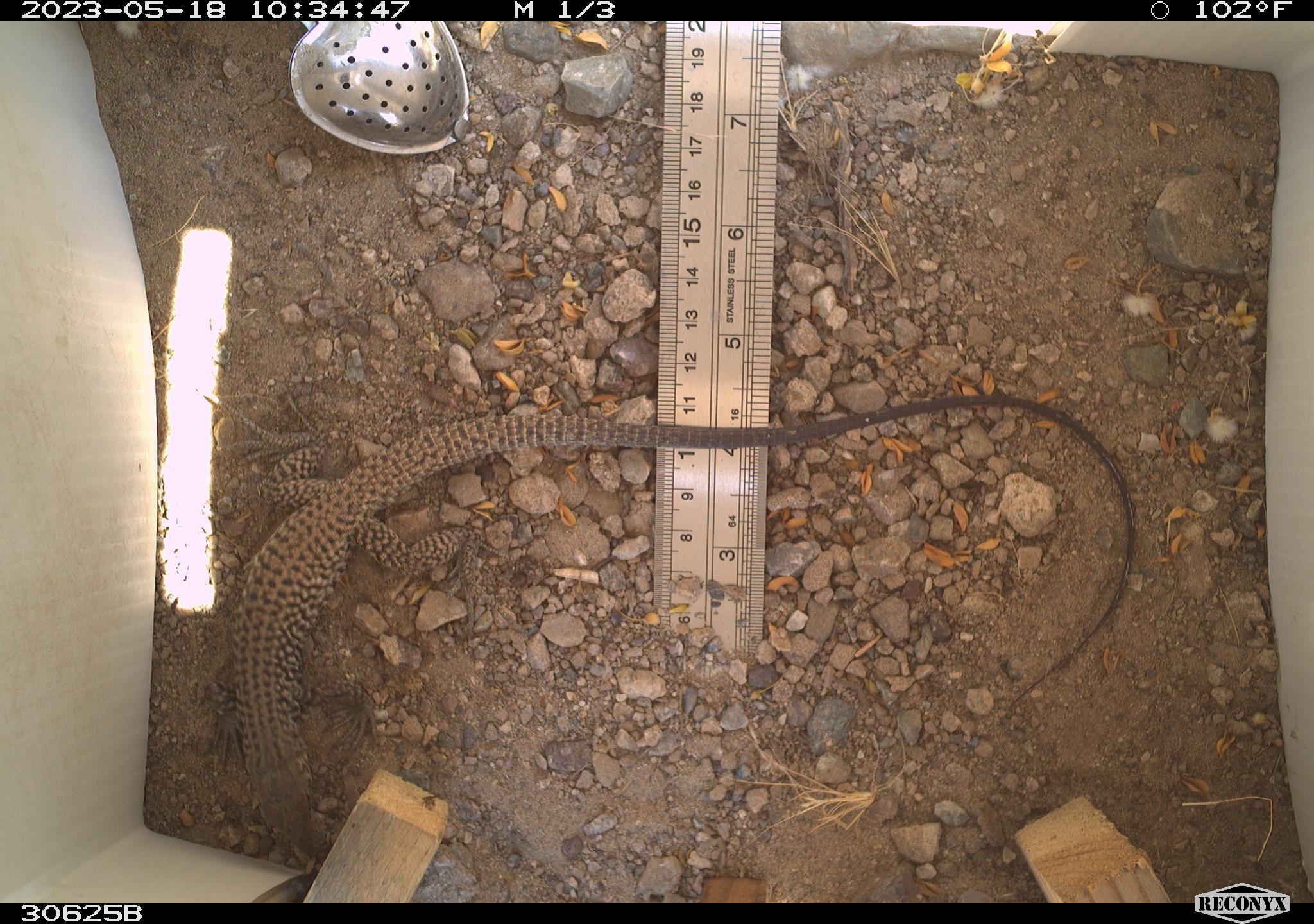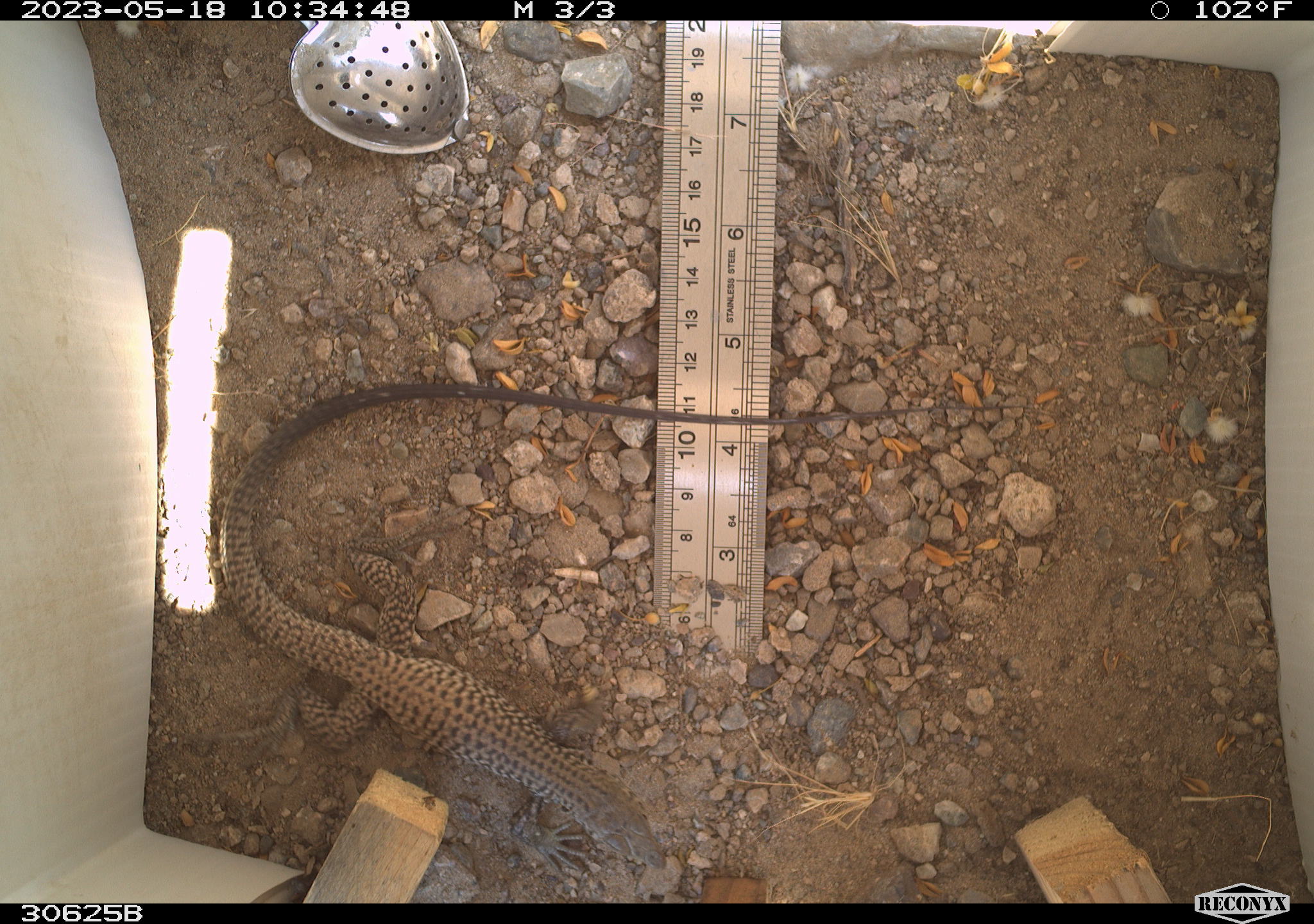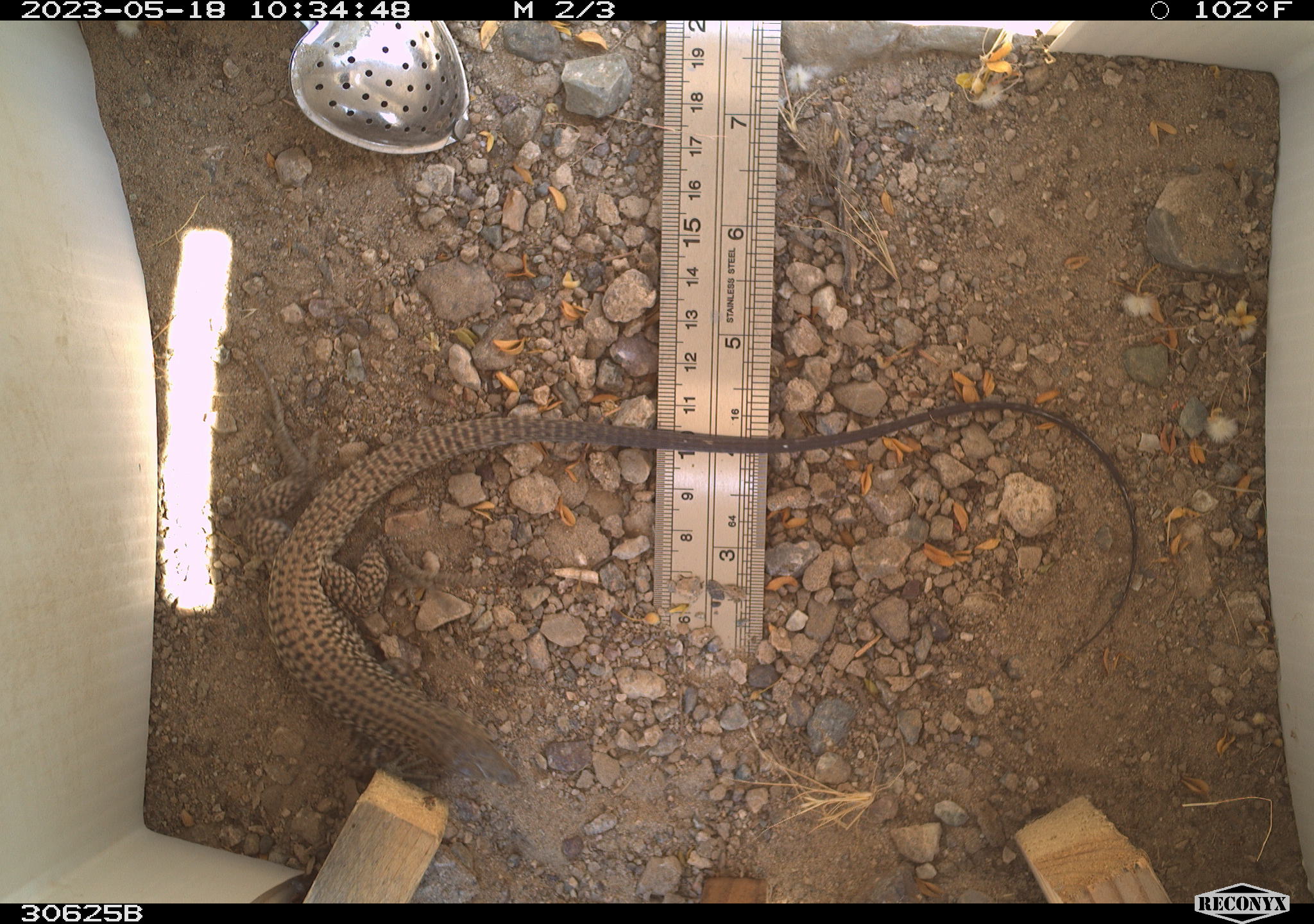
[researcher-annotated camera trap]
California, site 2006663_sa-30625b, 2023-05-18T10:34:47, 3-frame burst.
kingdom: Animalia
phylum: Chordata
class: Reptilia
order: Squamata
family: Teiidae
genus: Aspidoscelis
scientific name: Aspidoscelis tigris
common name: western whiptail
Western whiptail (Aspidoscelis tigris).